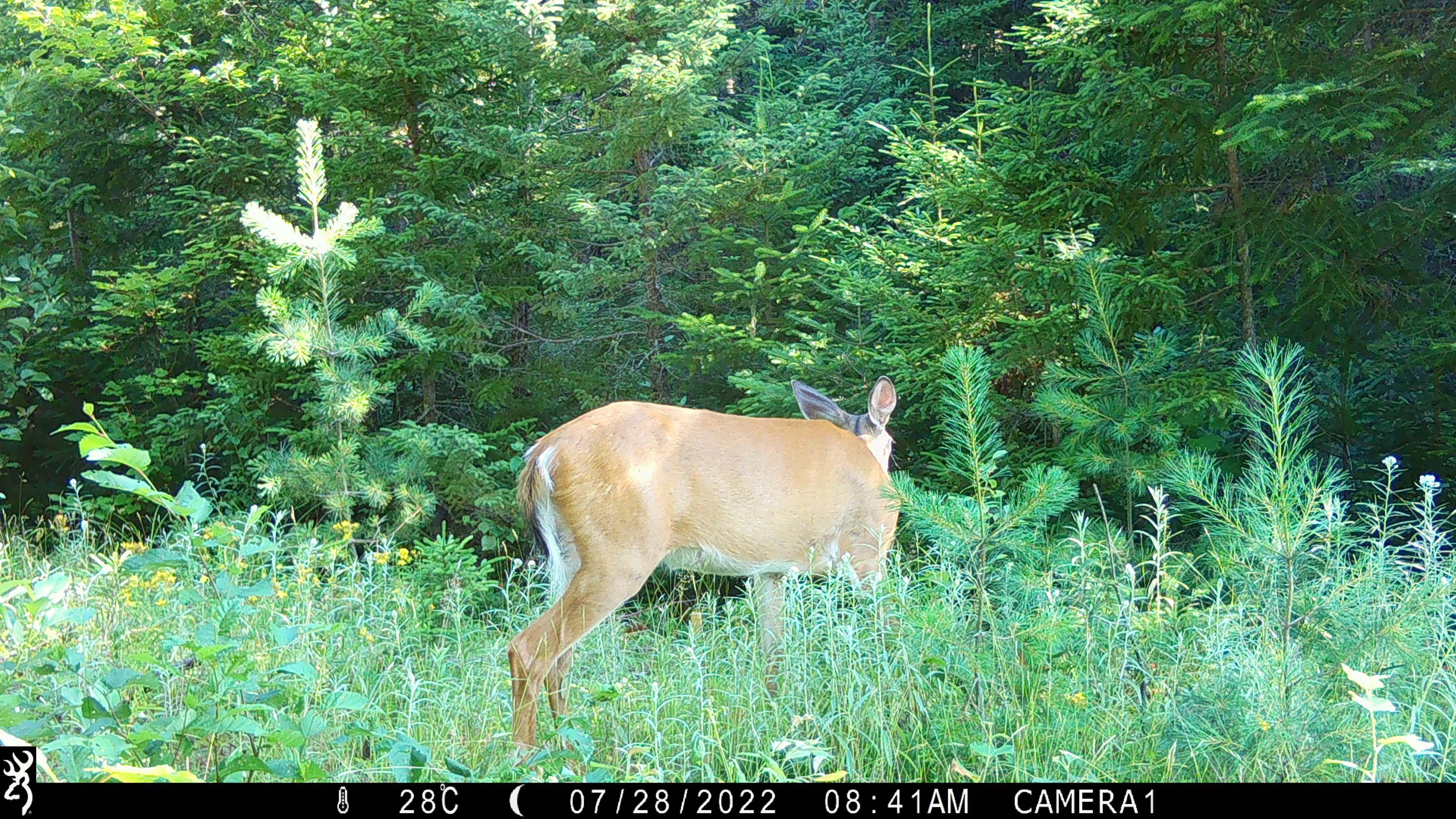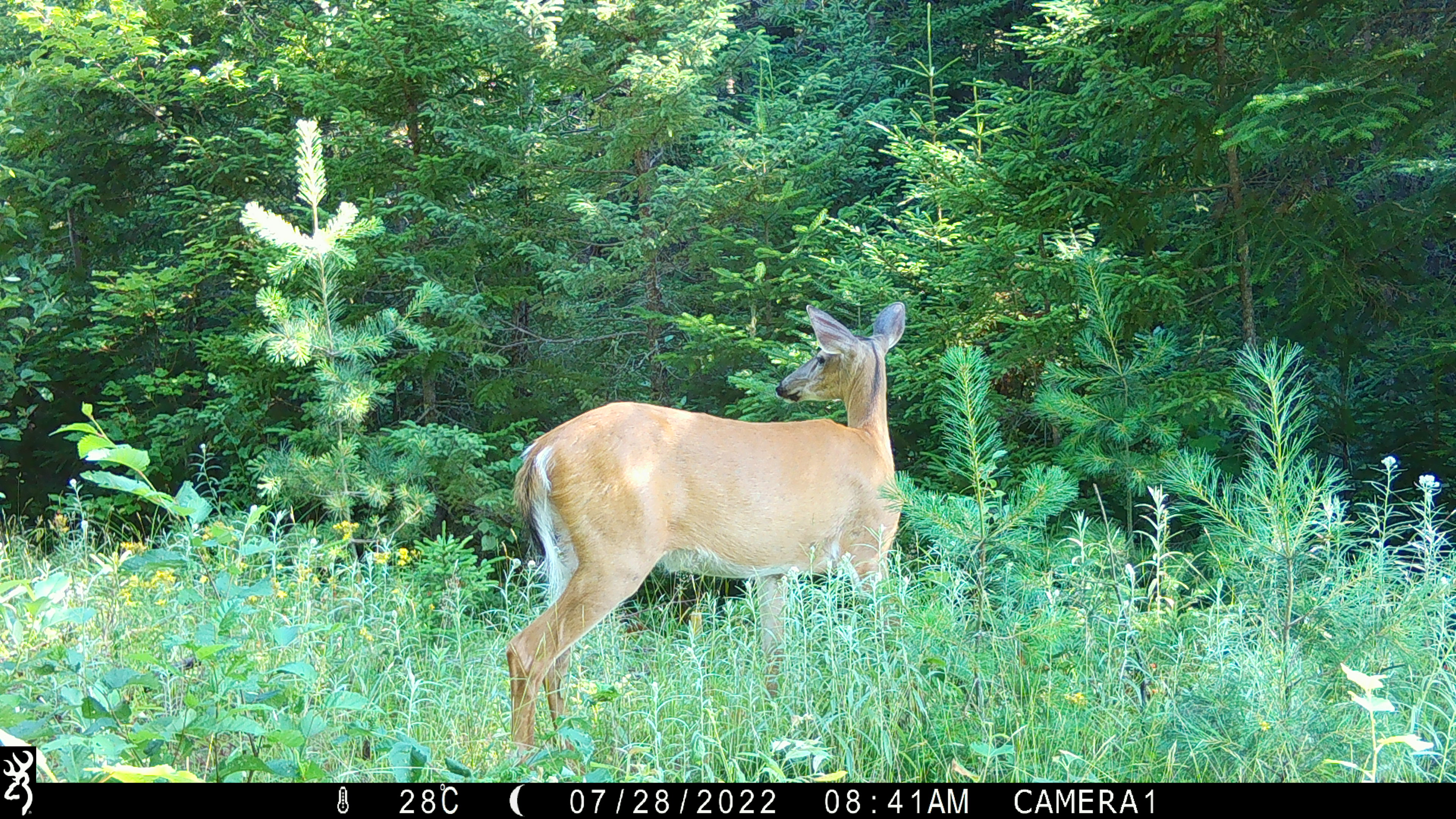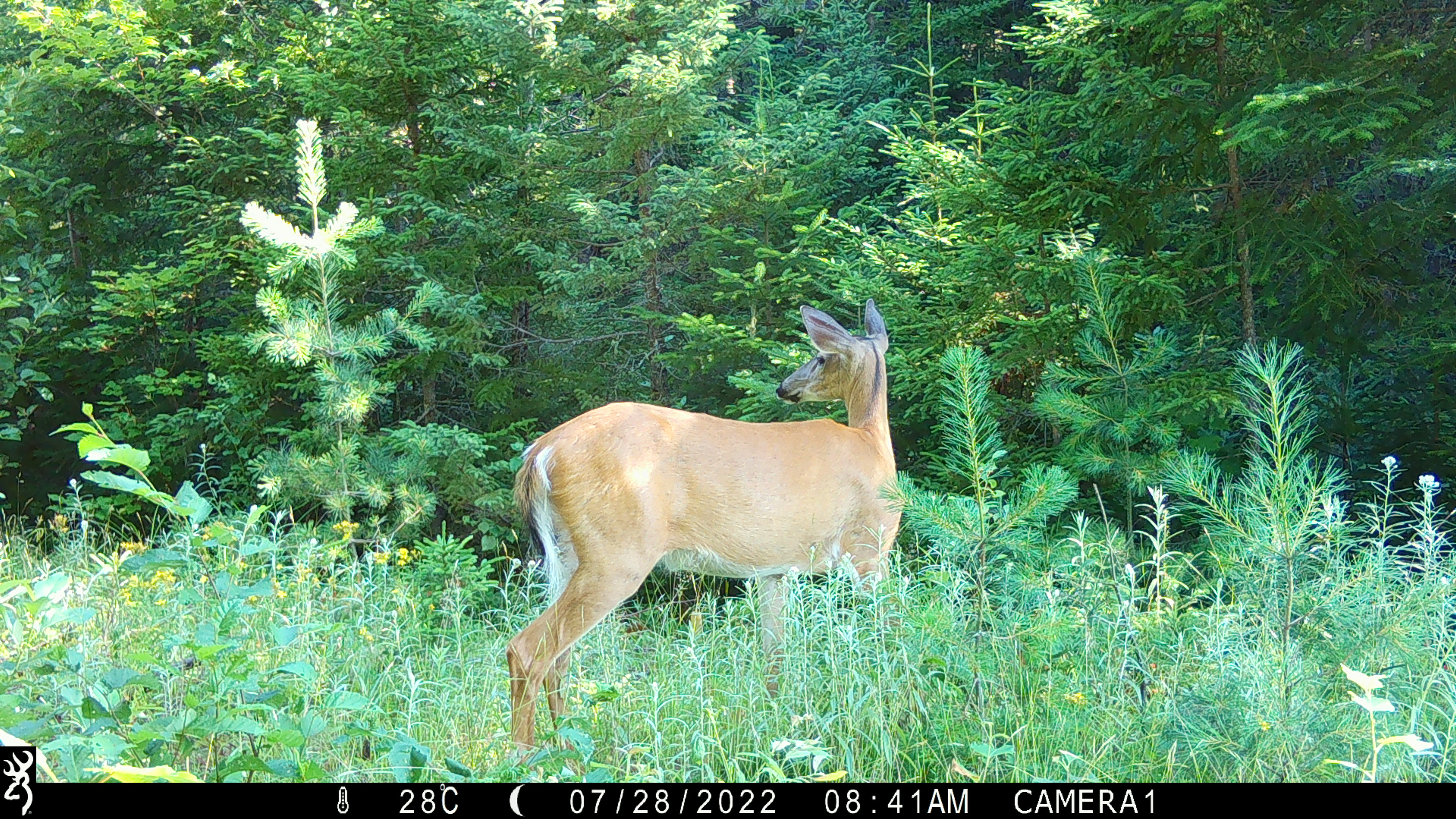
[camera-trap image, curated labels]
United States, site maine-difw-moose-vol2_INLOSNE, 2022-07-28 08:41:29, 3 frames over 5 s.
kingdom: Animalia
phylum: Chordata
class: Mammalia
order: Artiodactyla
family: Cervidae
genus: Odocoileus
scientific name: Odocoileus virginianus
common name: white-tailed deer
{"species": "white-tailed deer (Odocoileus virginianus)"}